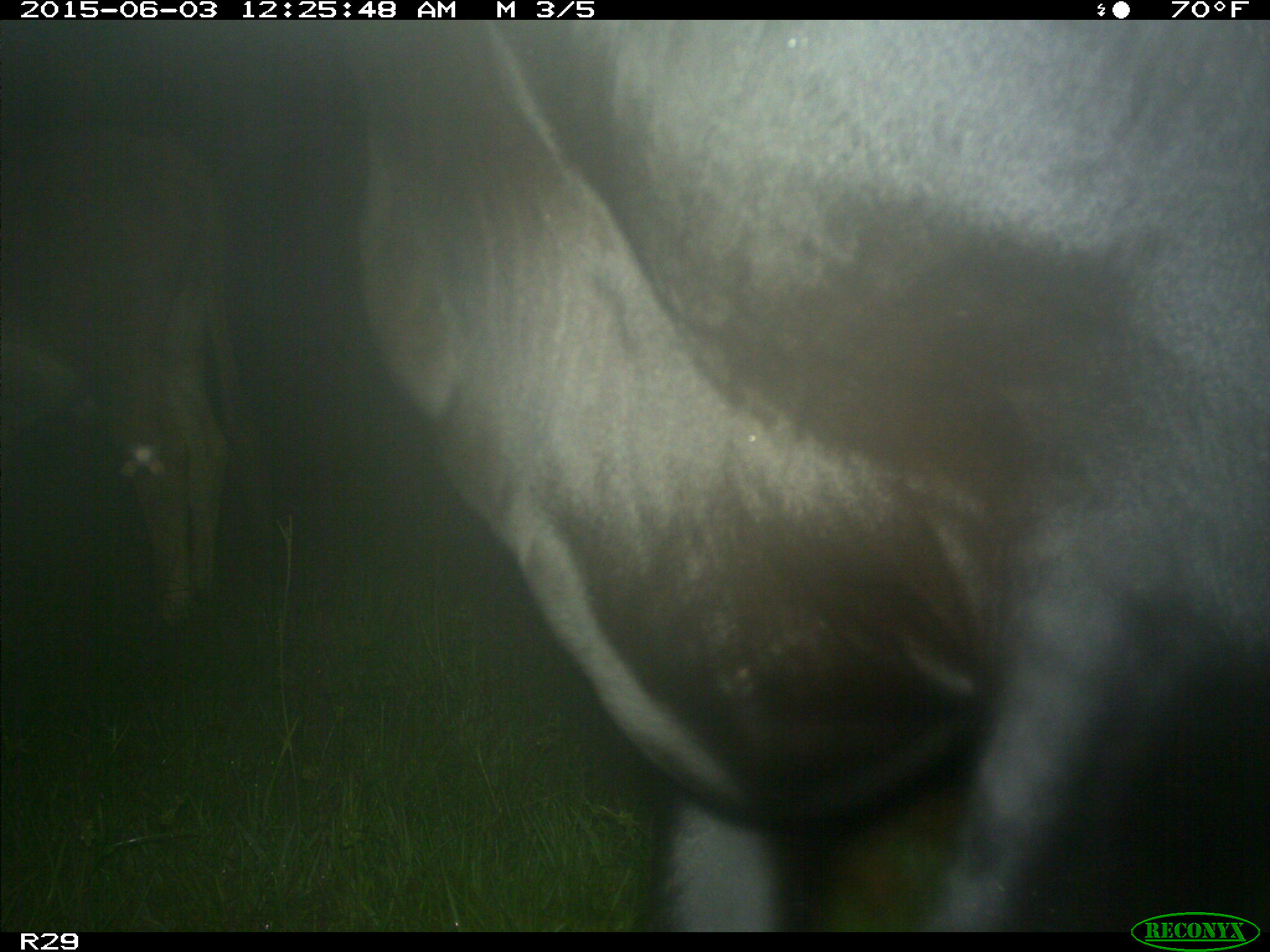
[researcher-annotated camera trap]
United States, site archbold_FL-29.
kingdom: Animalia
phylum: Chordata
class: Mammalia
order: Artiodactyla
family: Bovidae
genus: Bos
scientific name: Bos taurus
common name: domestic cow